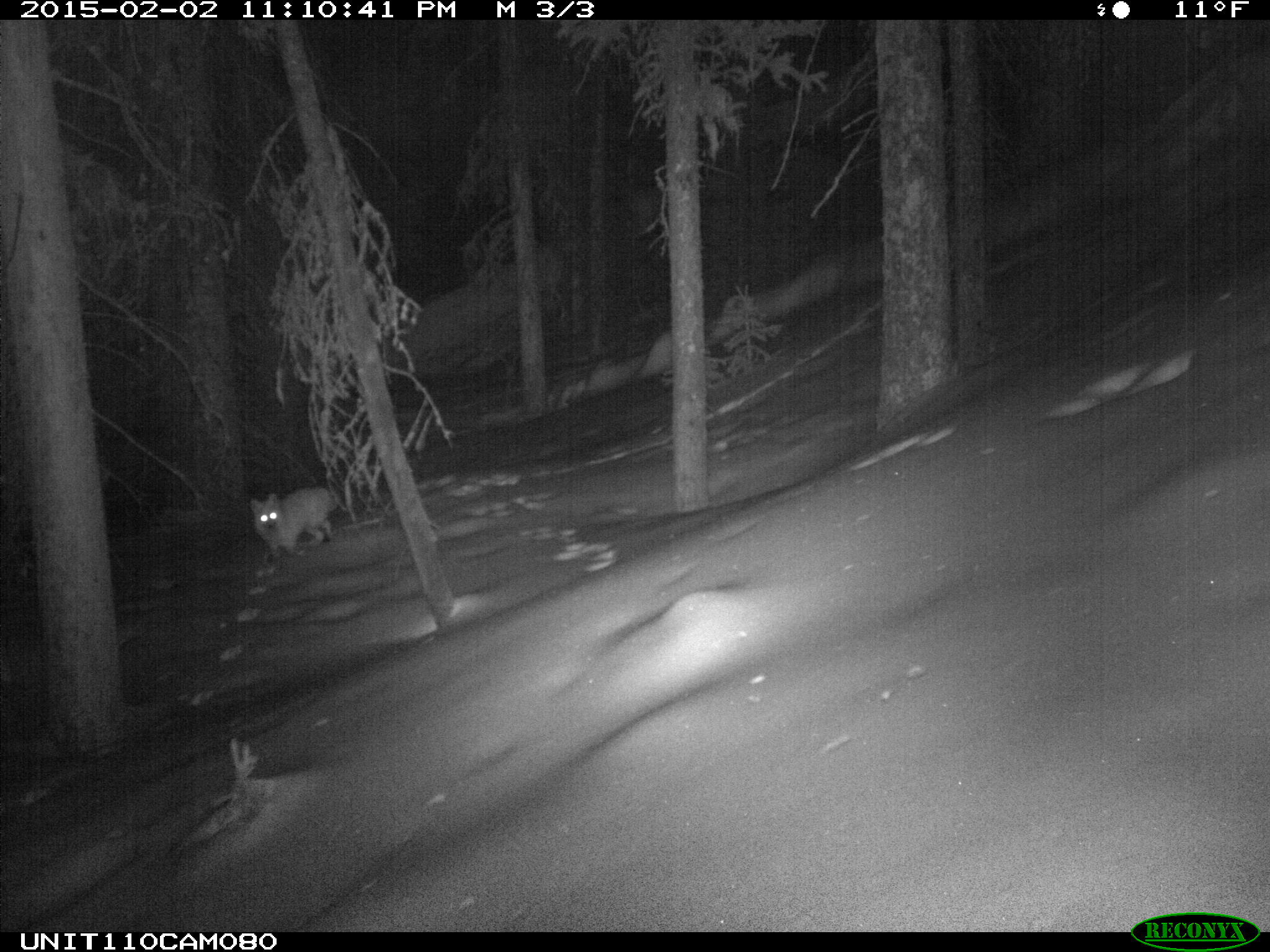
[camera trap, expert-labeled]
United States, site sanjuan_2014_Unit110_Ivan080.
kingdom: Animalia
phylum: Chordata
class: Mammalia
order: Carnivora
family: Canidae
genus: Vulpes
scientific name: Vulpes vulpes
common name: red fox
Vulpes vulpes (red fox).